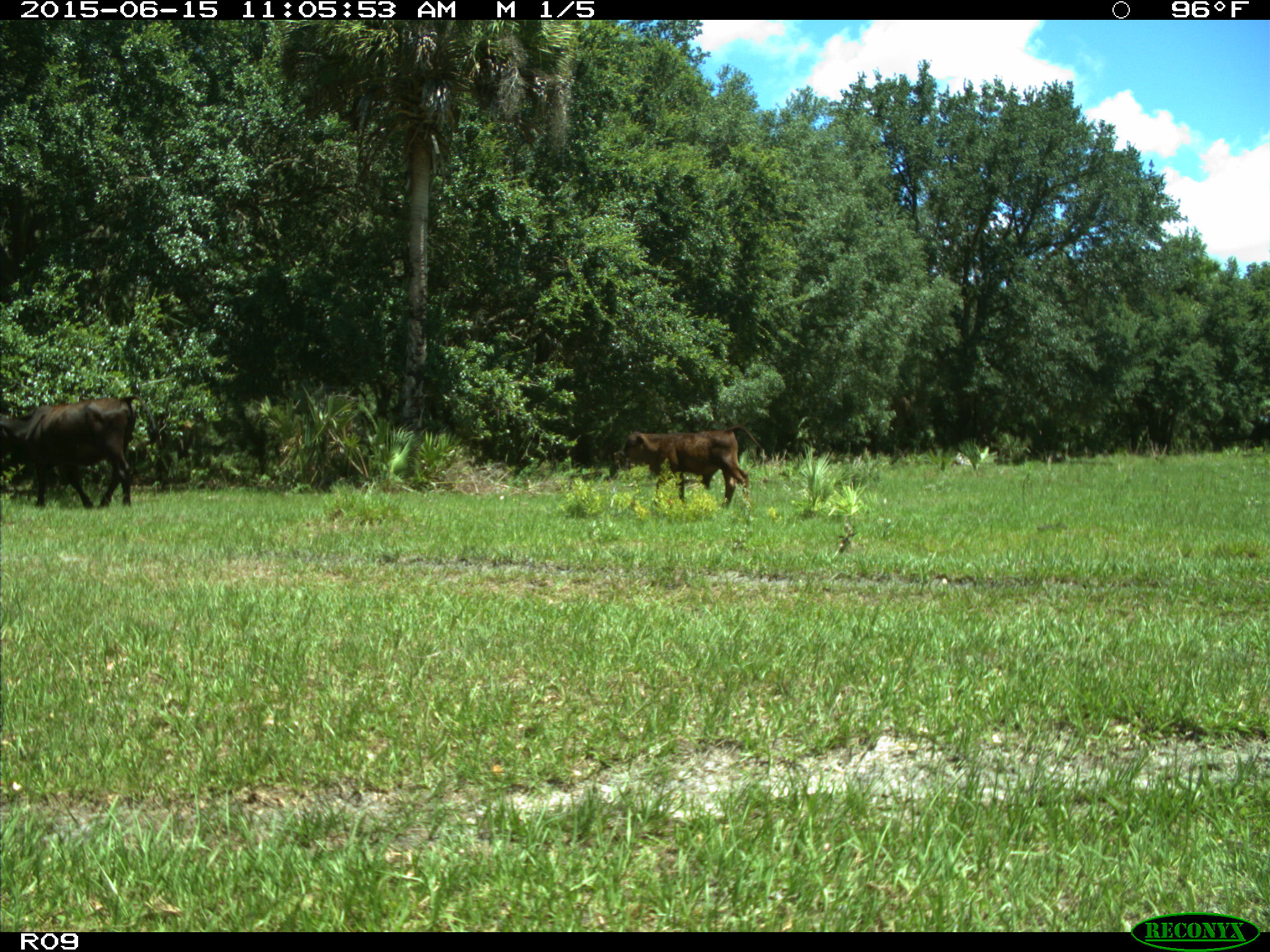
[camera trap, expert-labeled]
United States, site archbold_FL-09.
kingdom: Animalia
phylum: Chordata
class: Mammalia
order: Artiodactyla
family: Bovidae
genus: Bos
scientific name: Bos taurus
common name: domestic cow